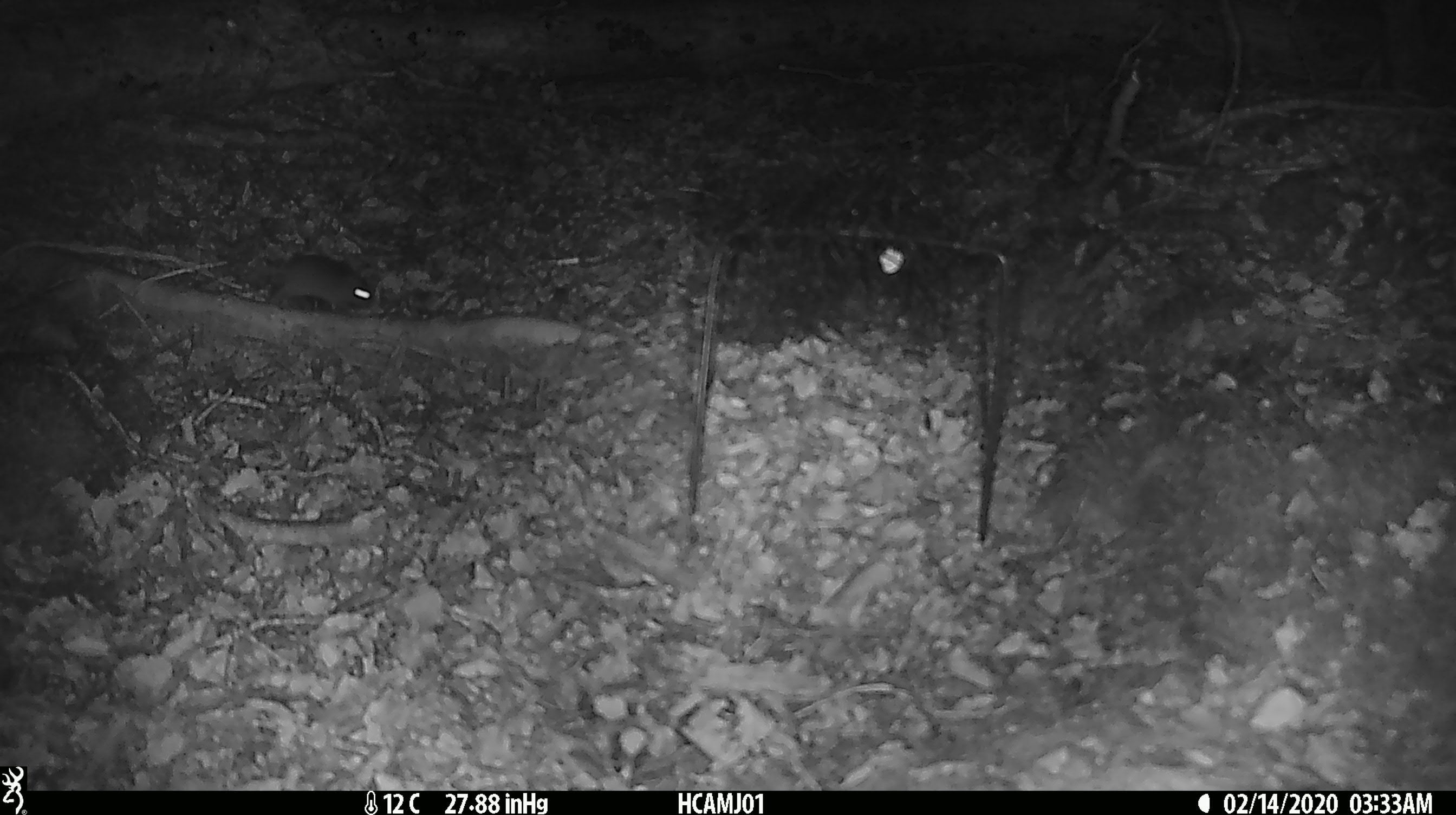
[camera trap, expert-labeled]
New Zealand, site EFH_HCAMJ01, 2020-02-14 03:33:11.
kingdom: Animalia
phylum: Chordata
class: Mammalia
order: Rodentia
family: Muridae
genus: Mus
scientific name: Mus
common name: mouse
Mouse (Mus).